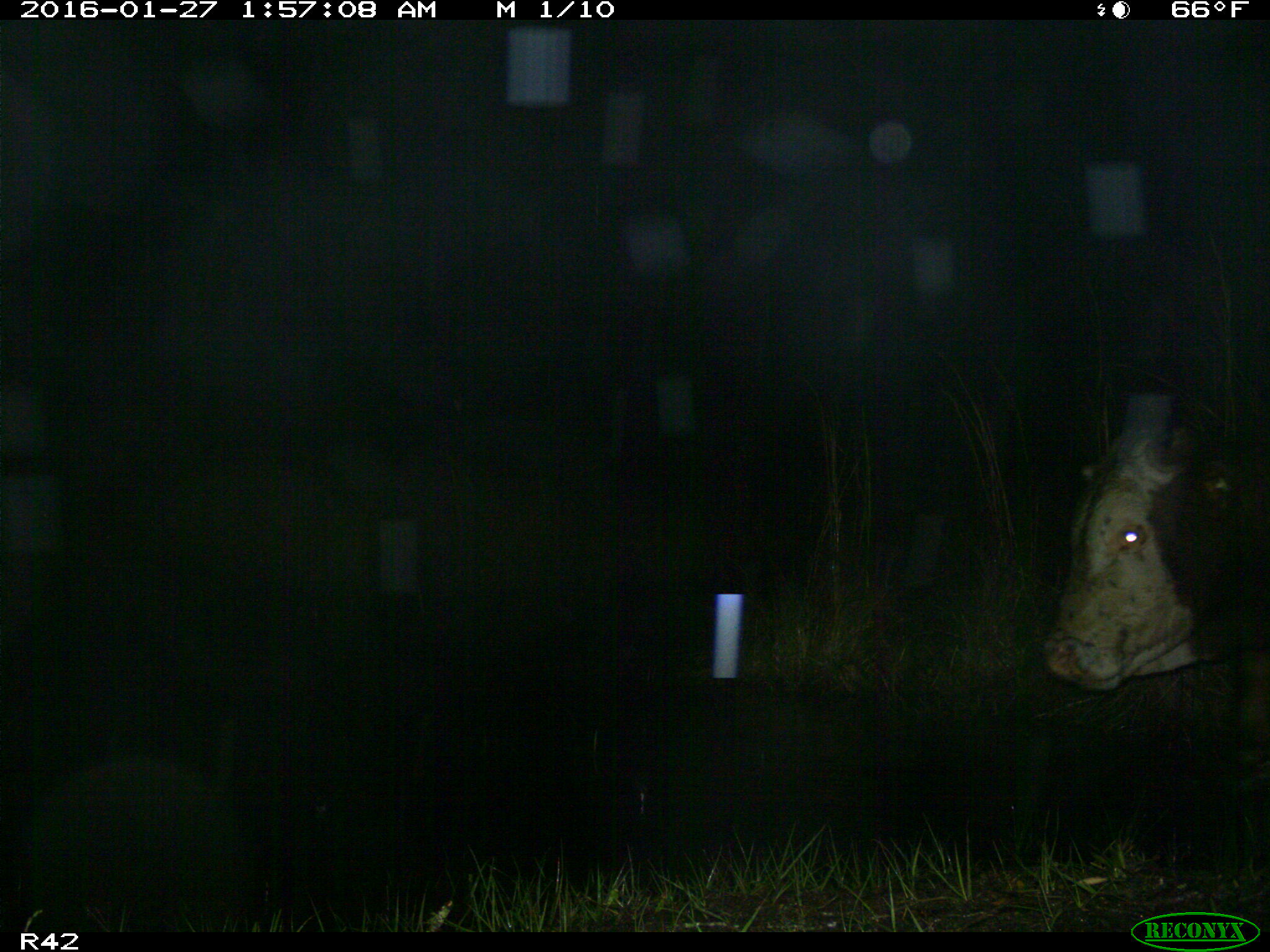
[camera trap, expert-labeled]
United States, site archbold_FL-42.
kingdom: Animalia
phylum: Chordata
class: Mammalia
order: Artiodactyla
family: Bovidae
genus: Bos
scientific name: Bos taurus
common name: domestic cow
Bos taurus (domestic cow).